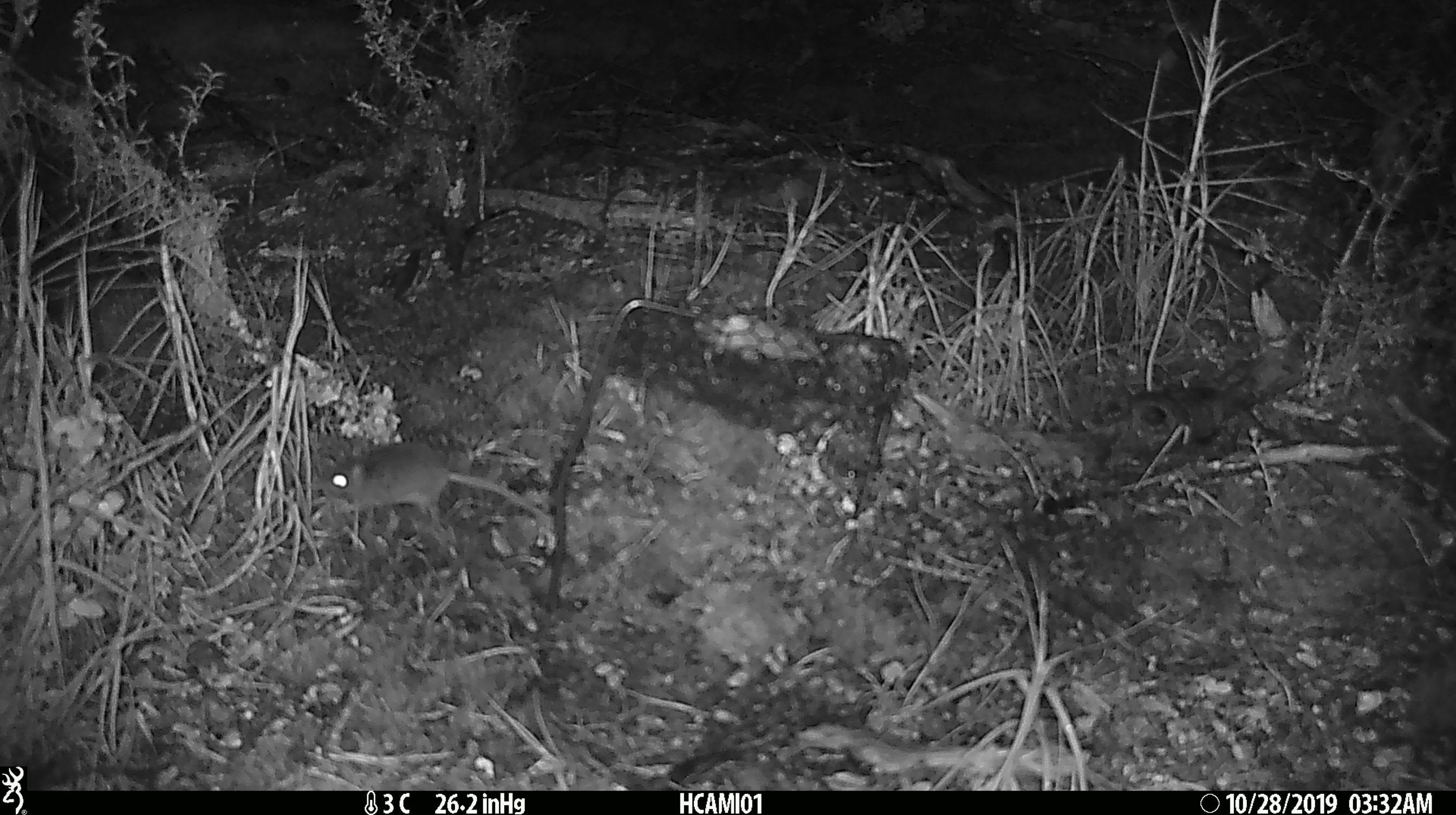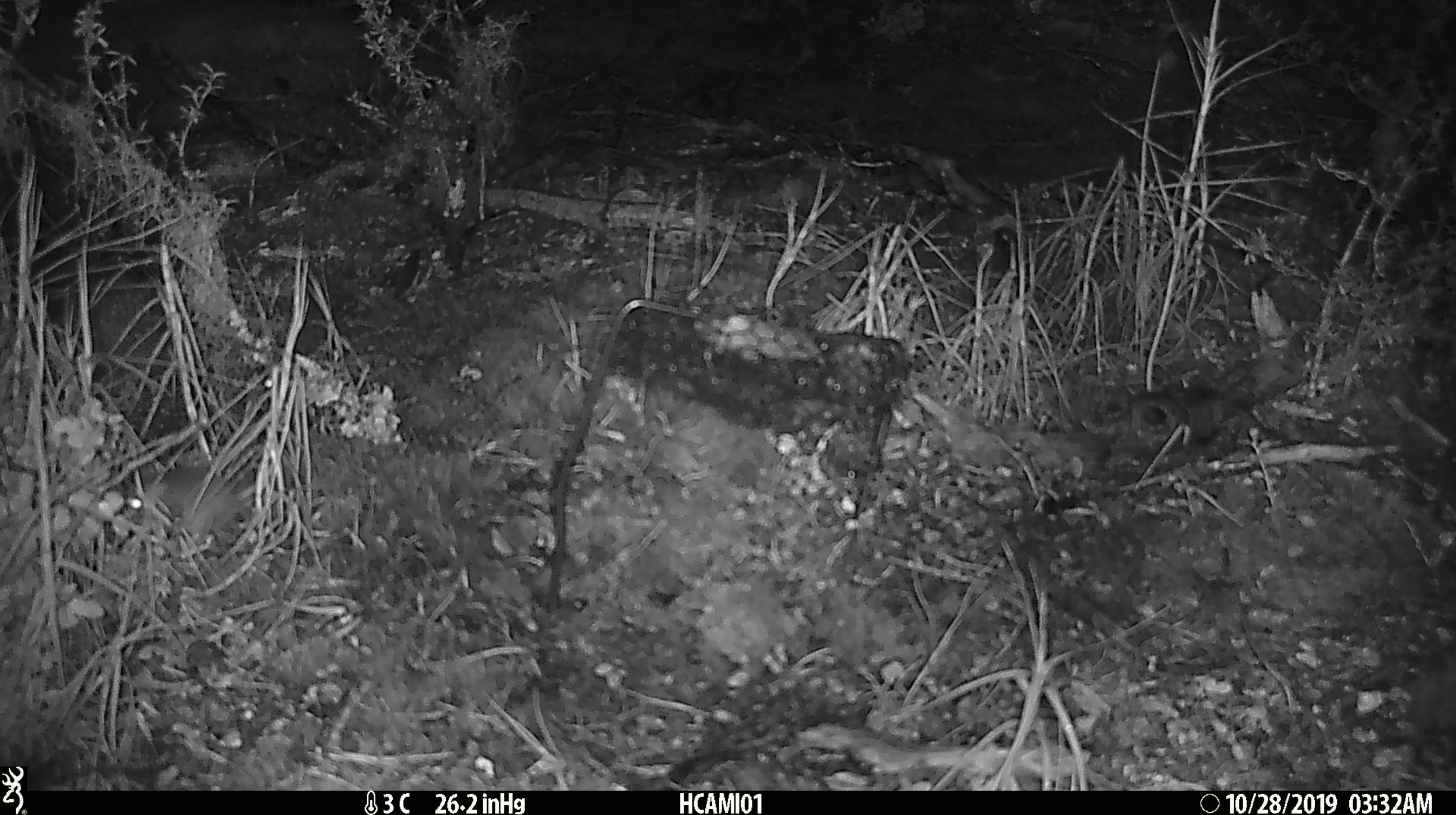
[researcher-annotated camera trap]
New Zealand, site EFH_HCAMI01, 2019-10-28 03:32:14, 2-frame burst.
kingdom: Animalia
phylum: Chordata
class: Mammalia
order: Rodentia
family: Muridae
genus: Mus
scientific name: Mus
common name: mouse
Mouse (Mus).